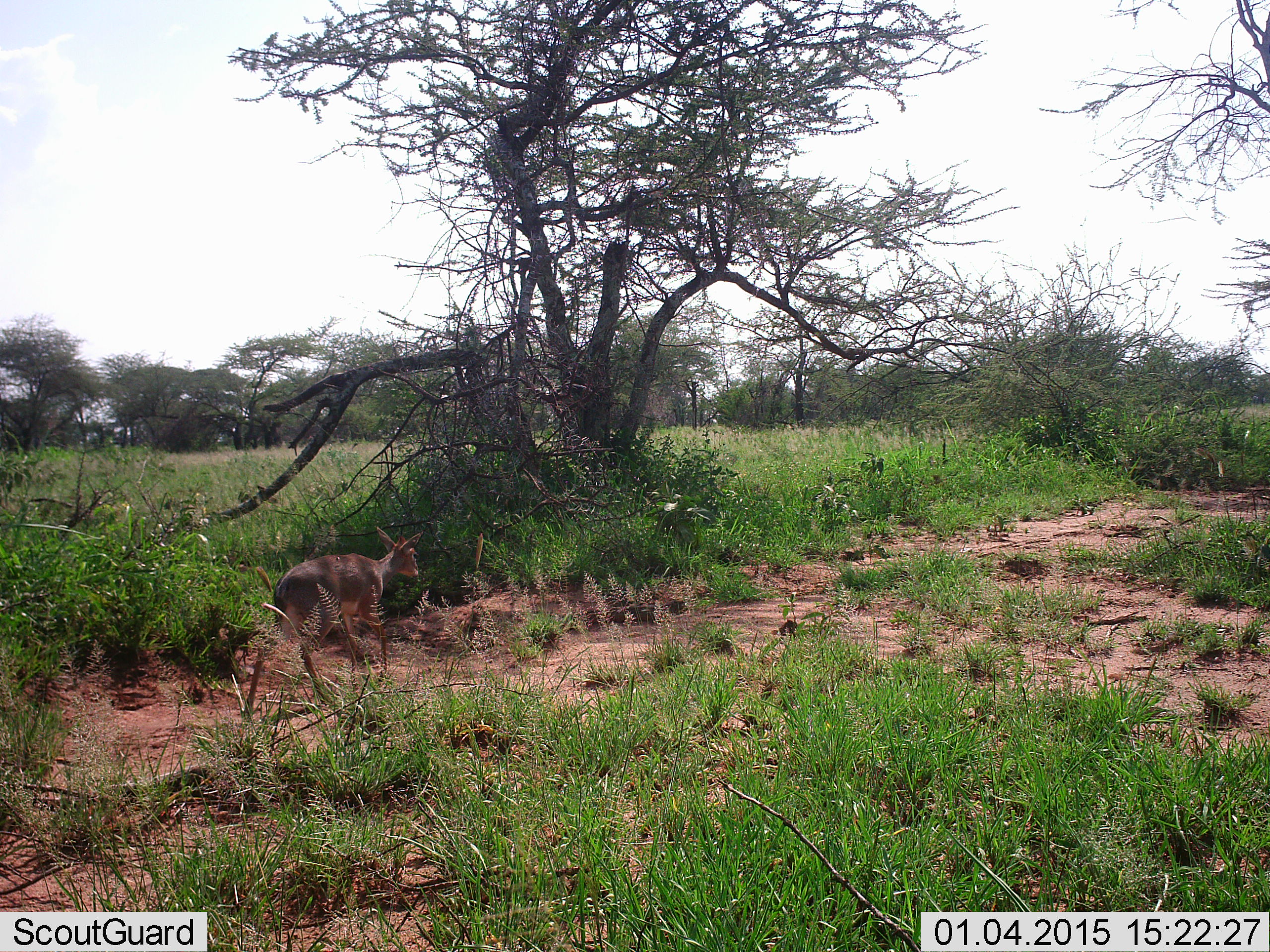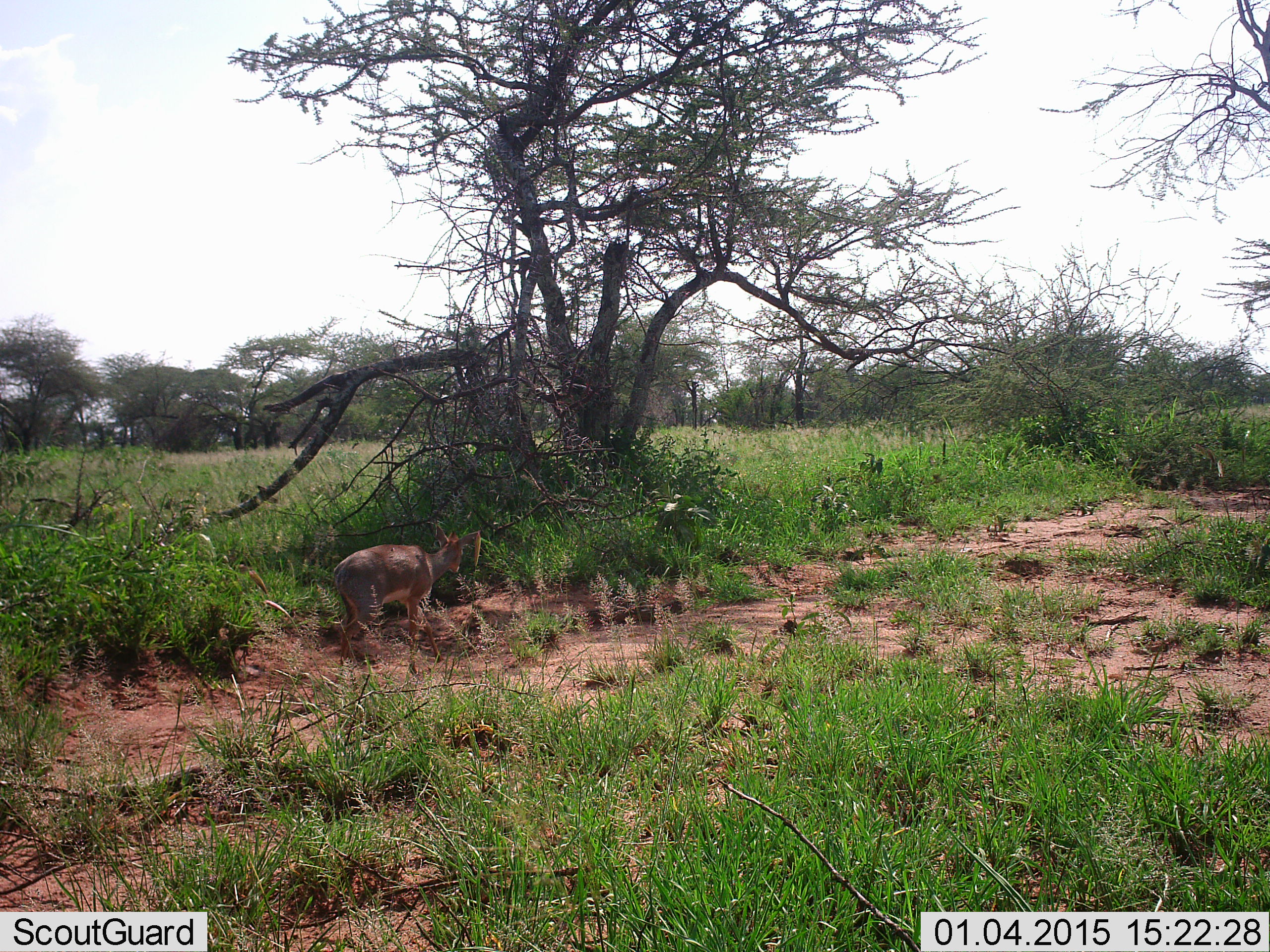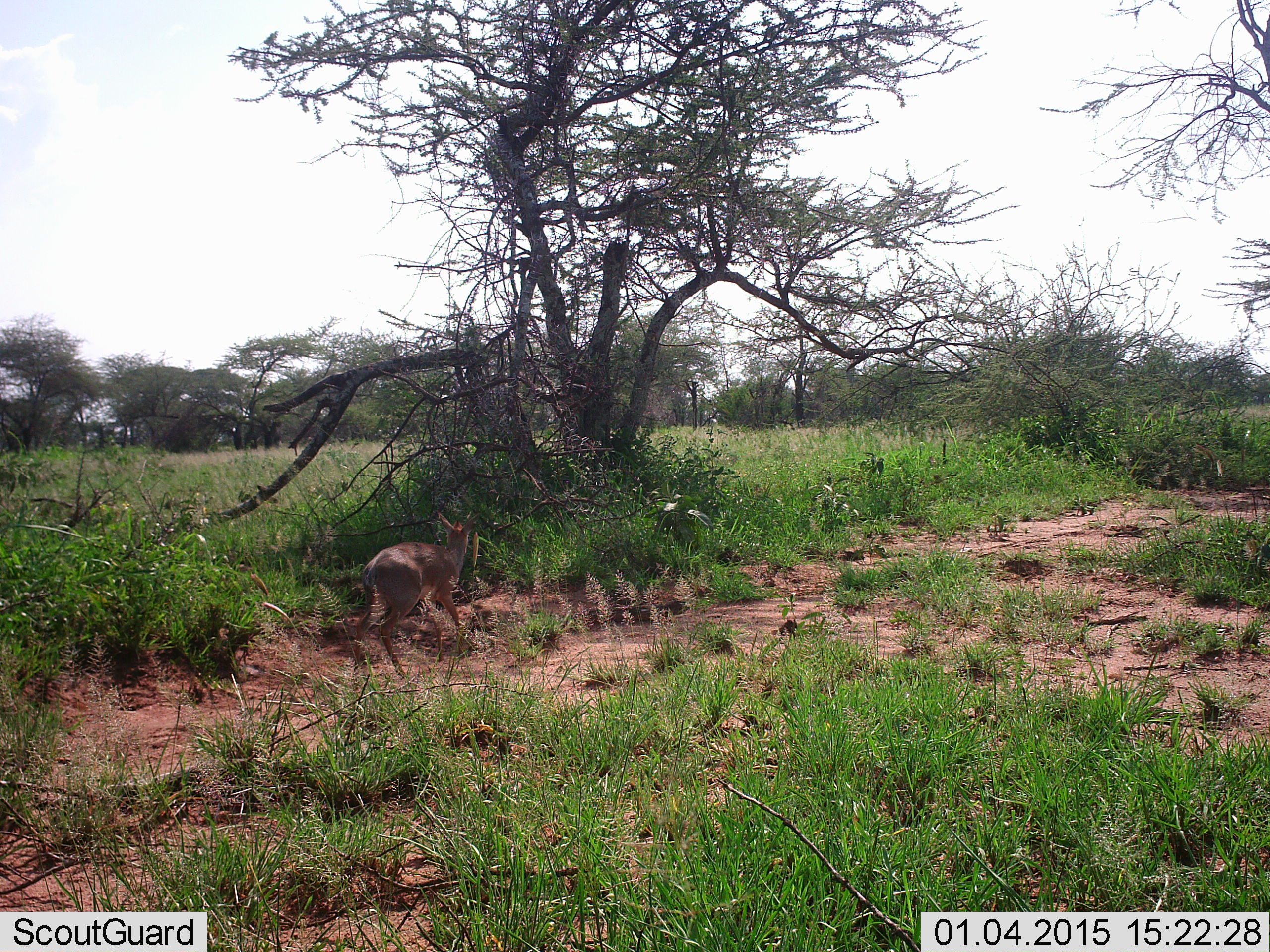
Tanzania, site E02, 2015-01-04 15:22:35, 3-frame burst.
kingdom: Animalia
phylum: Chordata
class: Mammalia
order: Artiodactyla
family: Bovidae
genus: Madoqua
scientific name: Madoqua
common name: dikdik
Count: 1.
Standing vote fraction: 20%.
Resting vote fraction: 0%.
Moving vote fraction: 80%.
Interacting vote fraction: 0%.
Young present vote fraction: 0%.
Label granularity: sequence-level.